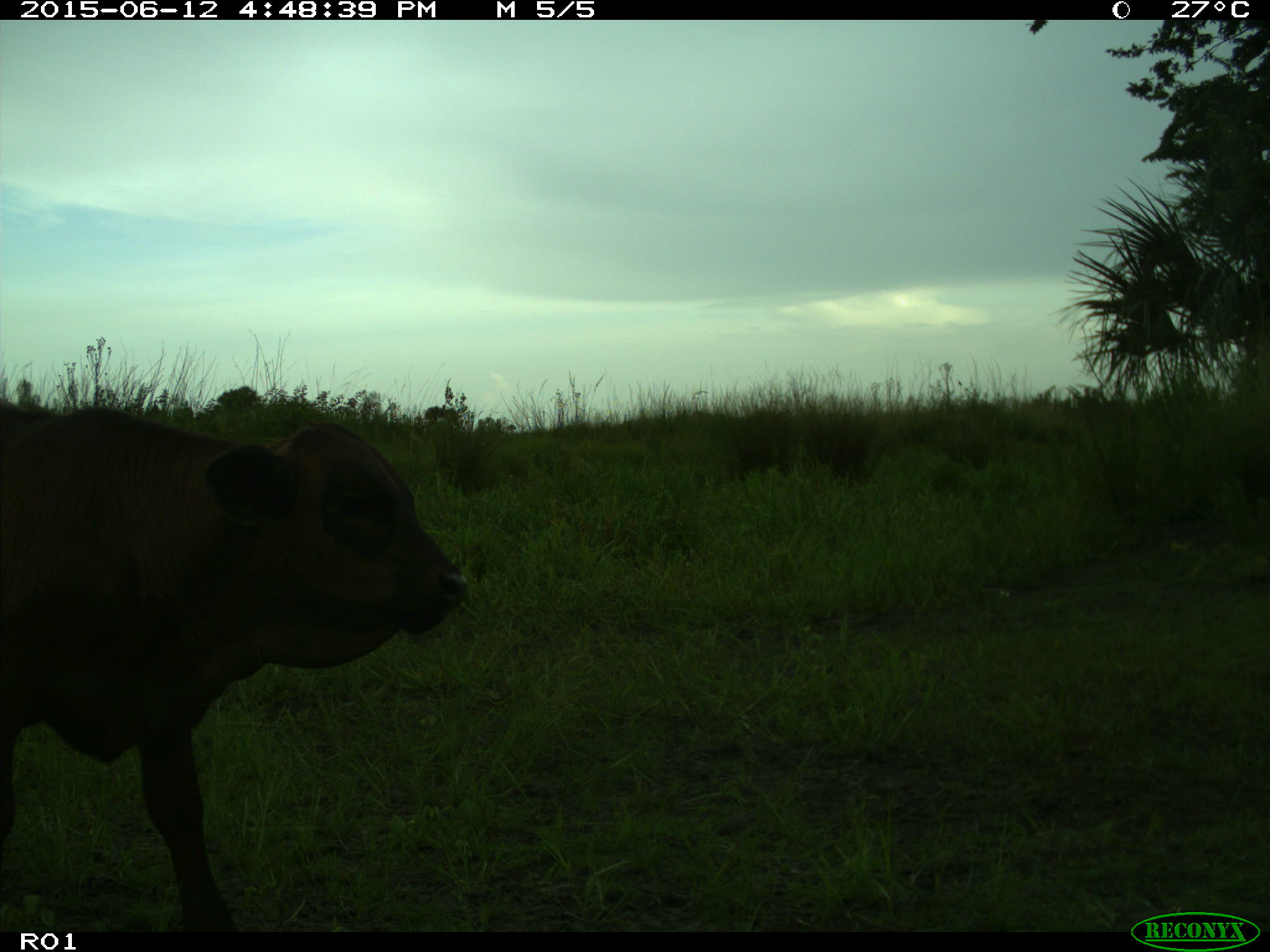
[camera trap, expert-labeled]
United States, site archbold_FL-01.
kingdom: Animalia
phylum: Chordata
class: Mammalia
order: Artiodactyla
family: Bovidae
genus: Bos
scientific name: Bos taurus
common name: domestic cow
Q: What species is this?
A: Bos taurus (domestic cow).